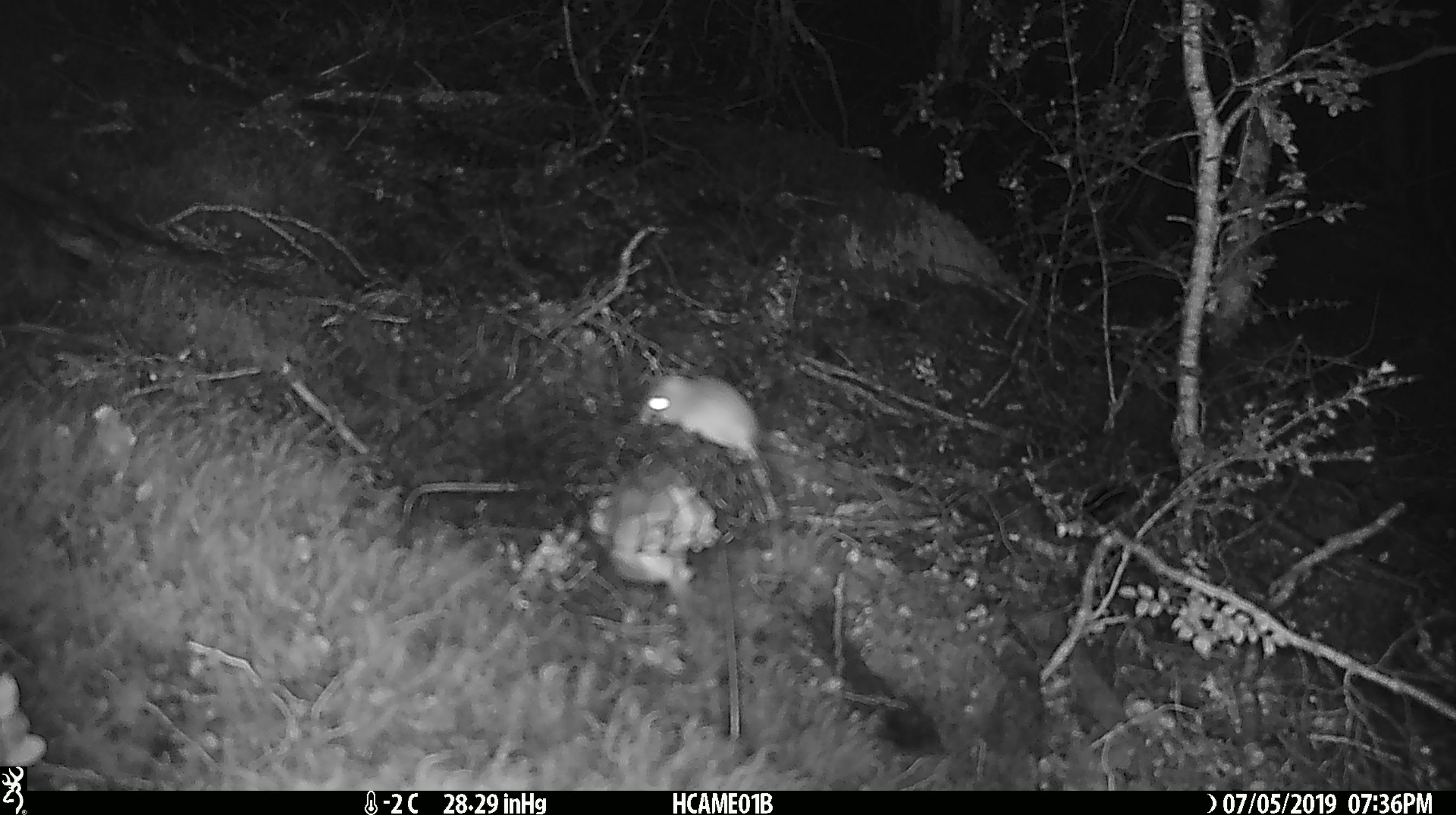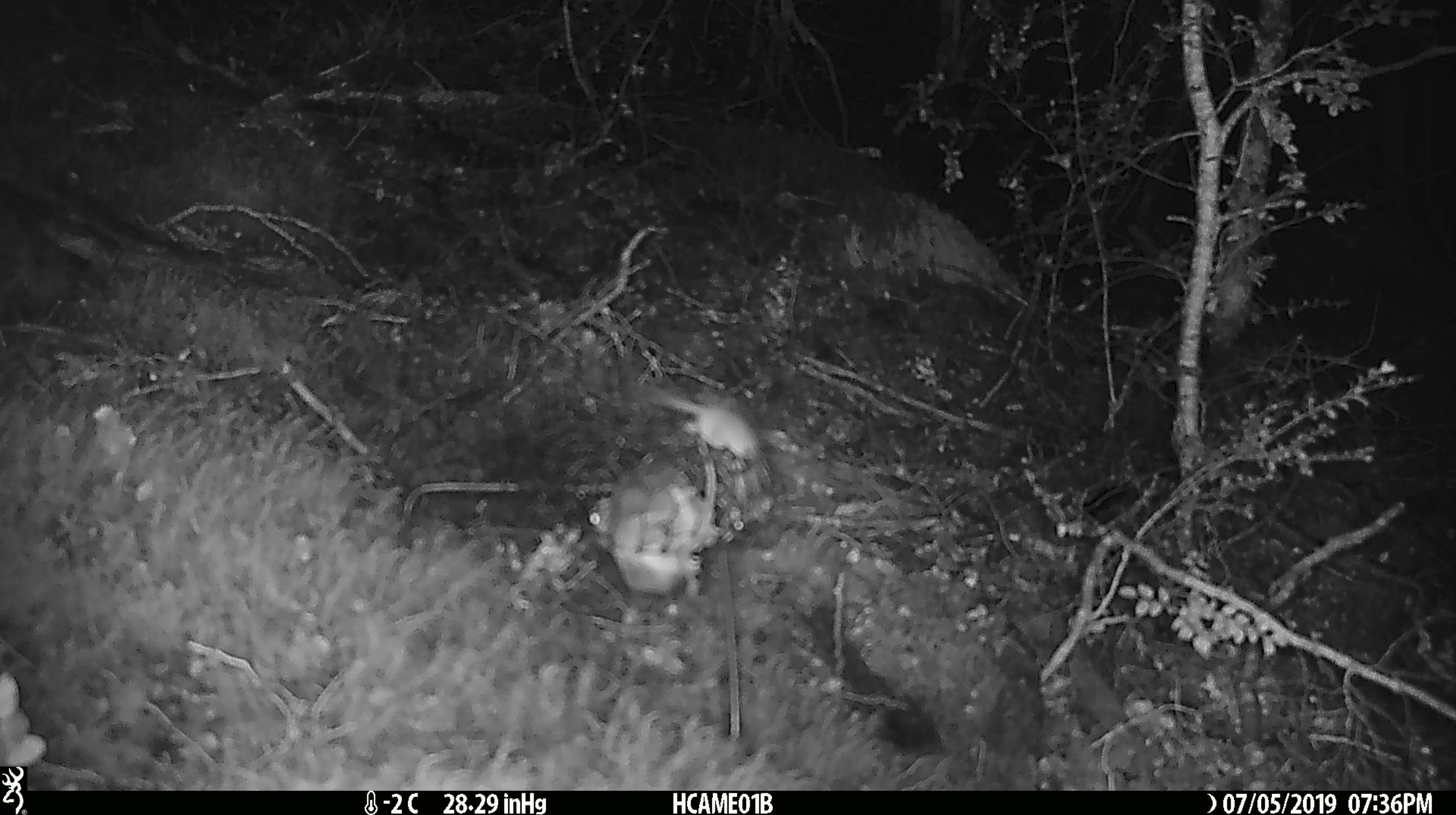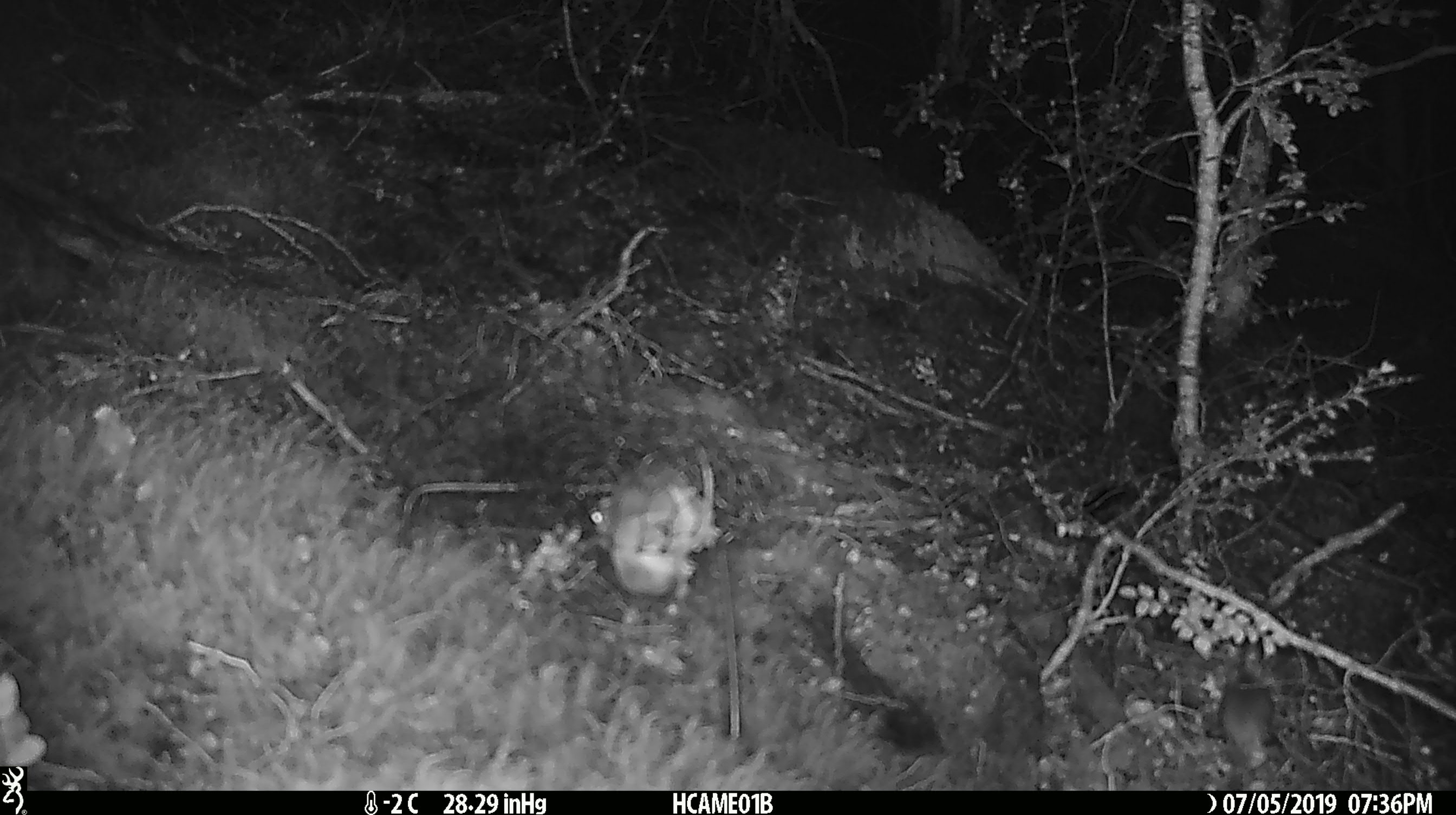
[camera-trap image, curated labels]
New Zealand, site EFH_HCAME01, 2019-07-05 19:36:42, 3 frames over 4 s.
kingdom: Animalia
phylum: Chordata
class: Mammalia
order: Rodentia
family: Muridae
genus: Mus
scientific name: Mus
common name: mouse